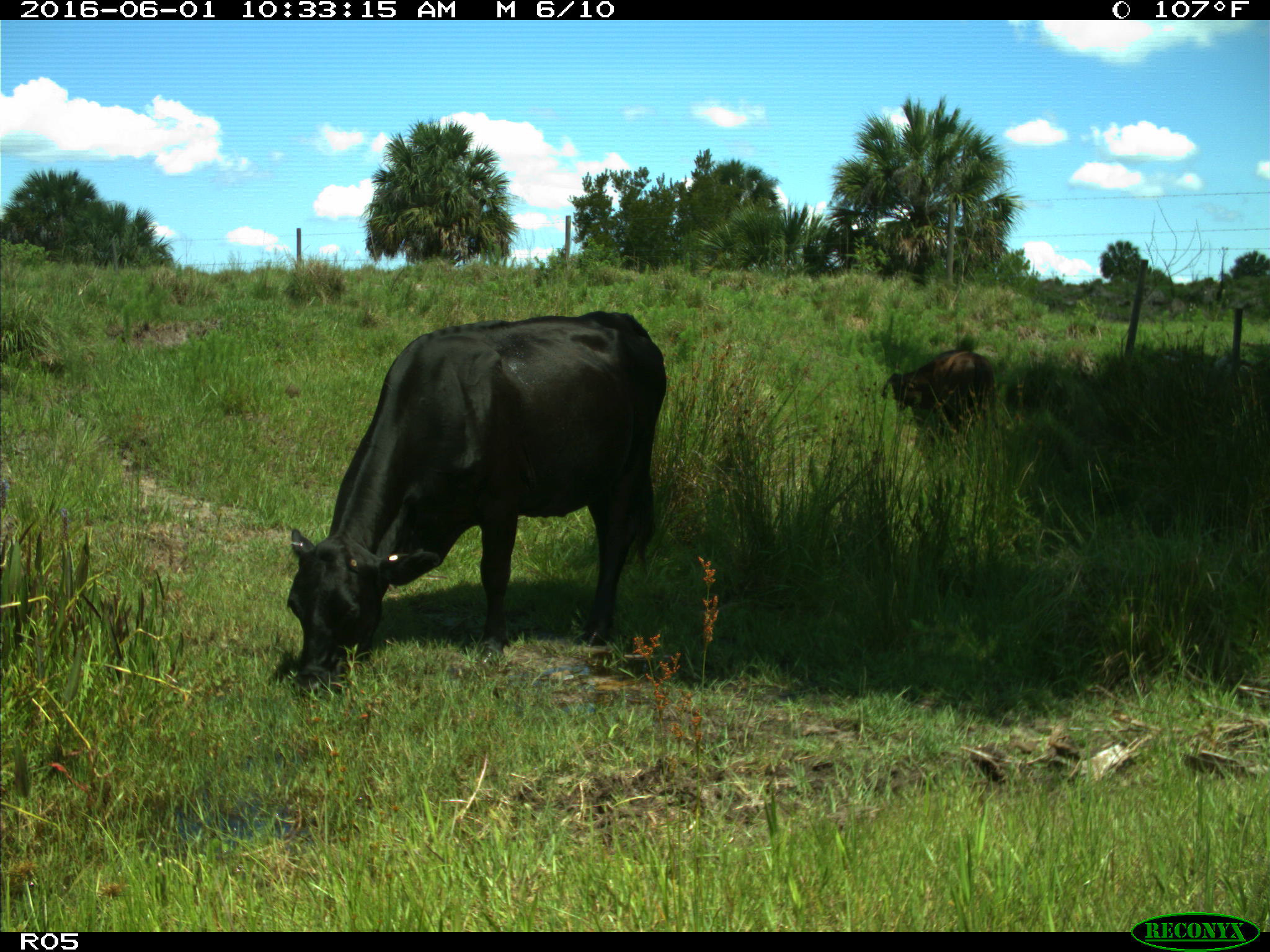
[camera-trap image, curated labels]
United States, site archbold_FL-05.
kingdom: Animalia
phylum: Chordata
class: Mammalia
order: Artiodactyla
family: Bovidae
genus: Bos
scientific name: Bos taurus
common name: domestic cow